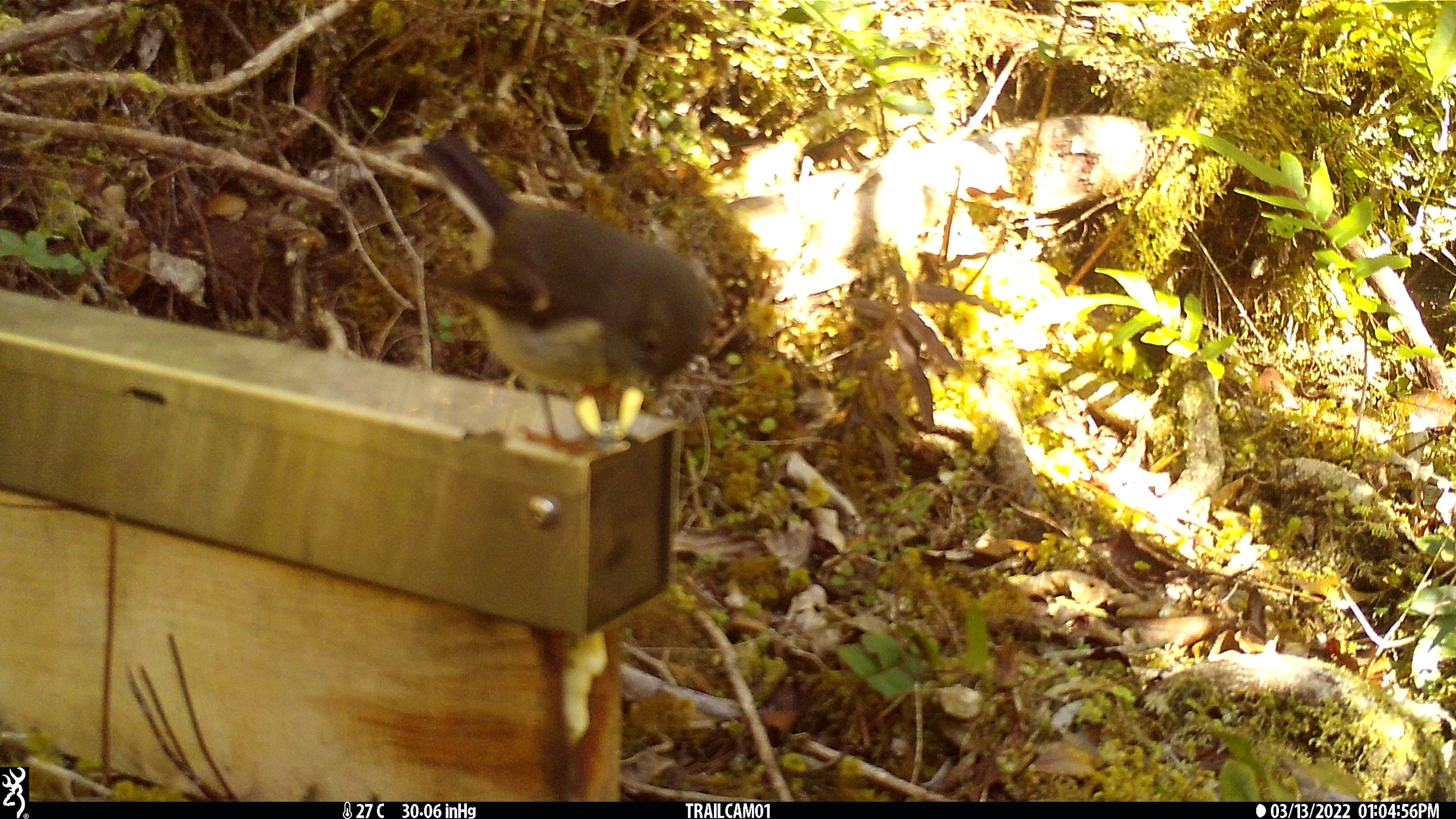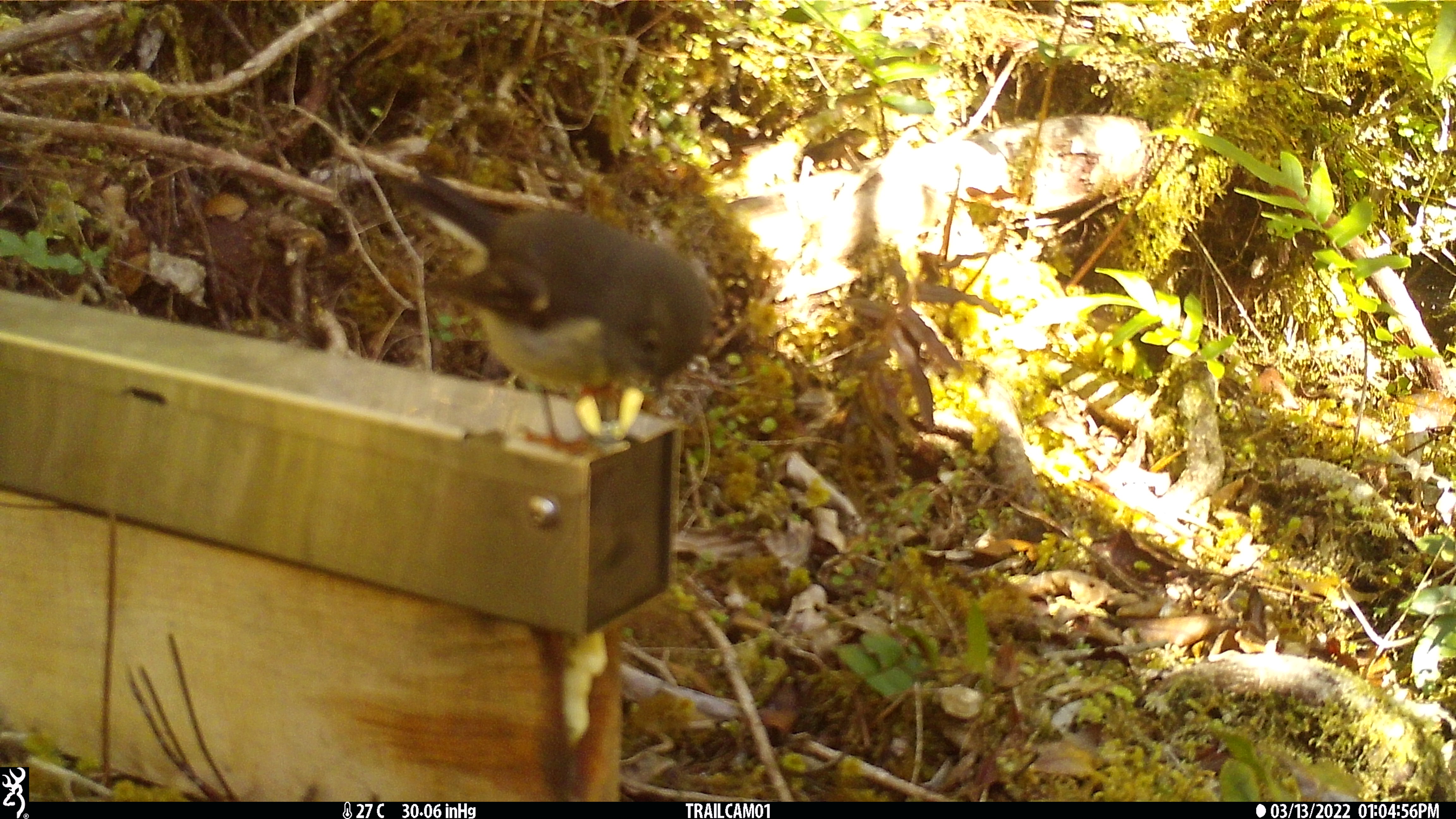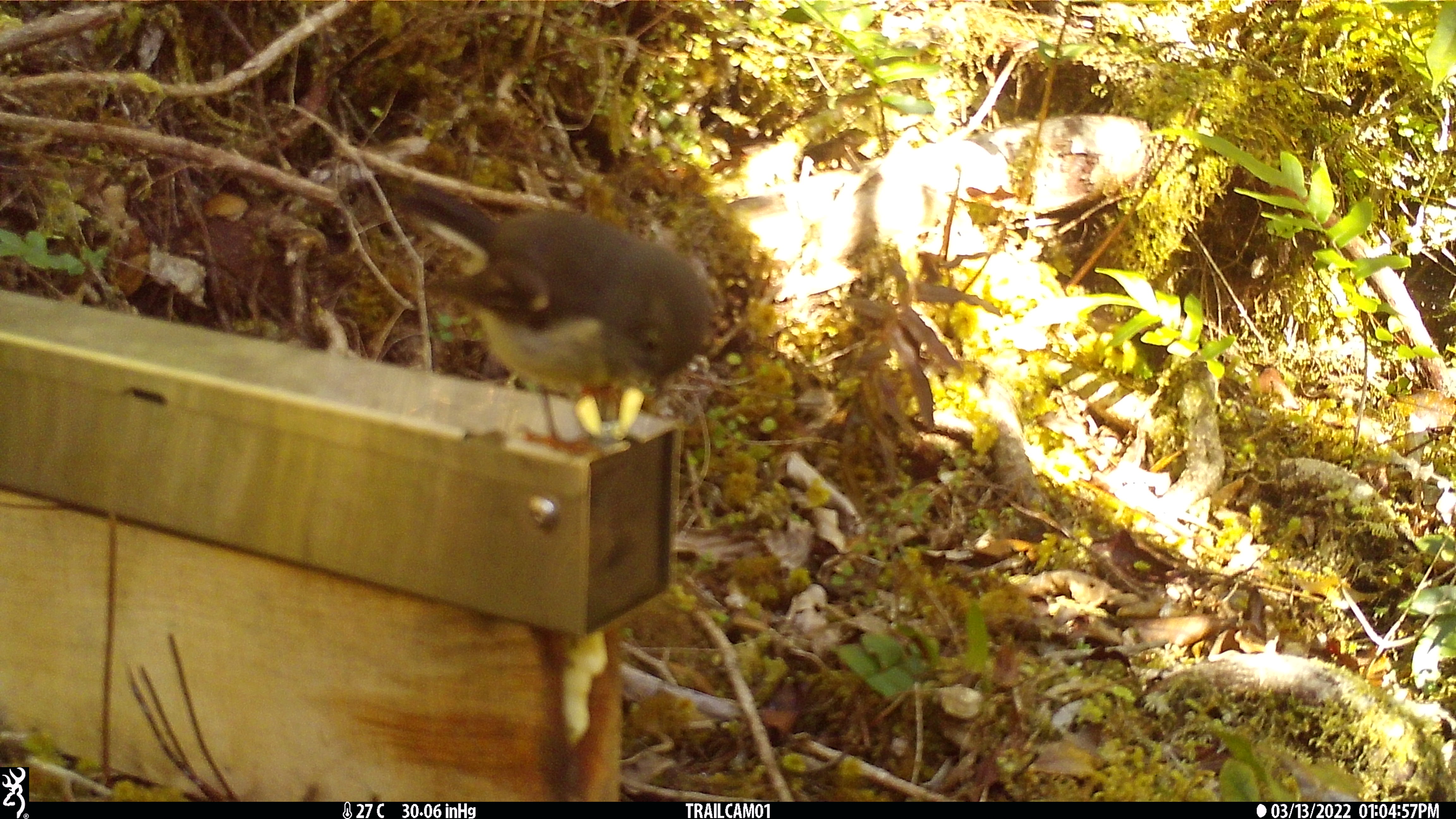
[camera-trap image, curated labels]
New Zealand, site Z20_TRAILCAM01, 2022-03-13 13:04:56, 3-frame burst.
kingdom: Animalia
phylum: Chordata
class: Aves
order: Passeriformes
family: Petroicidae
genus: Petroica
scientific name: Petroica macrocephala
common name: tomtit